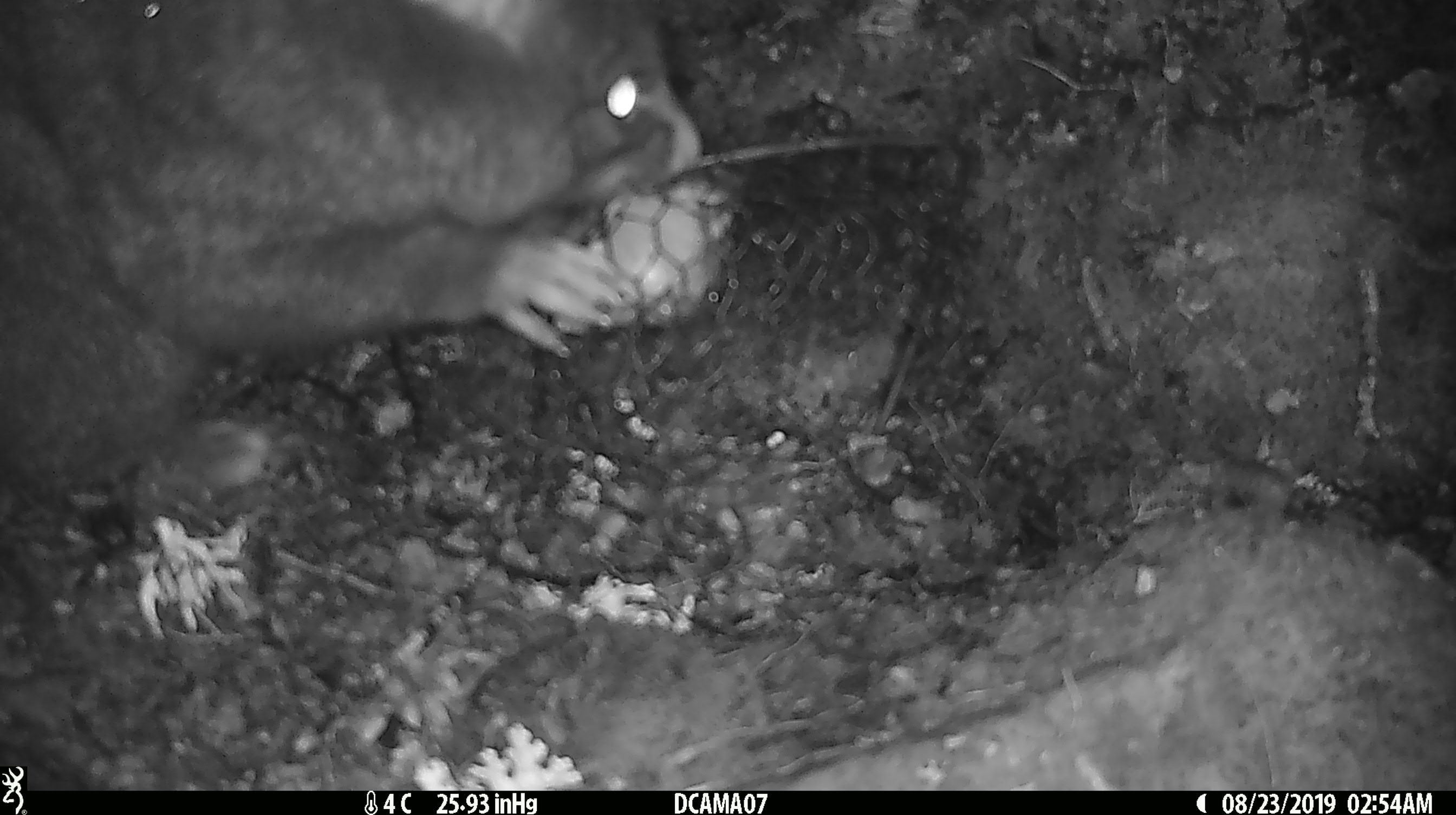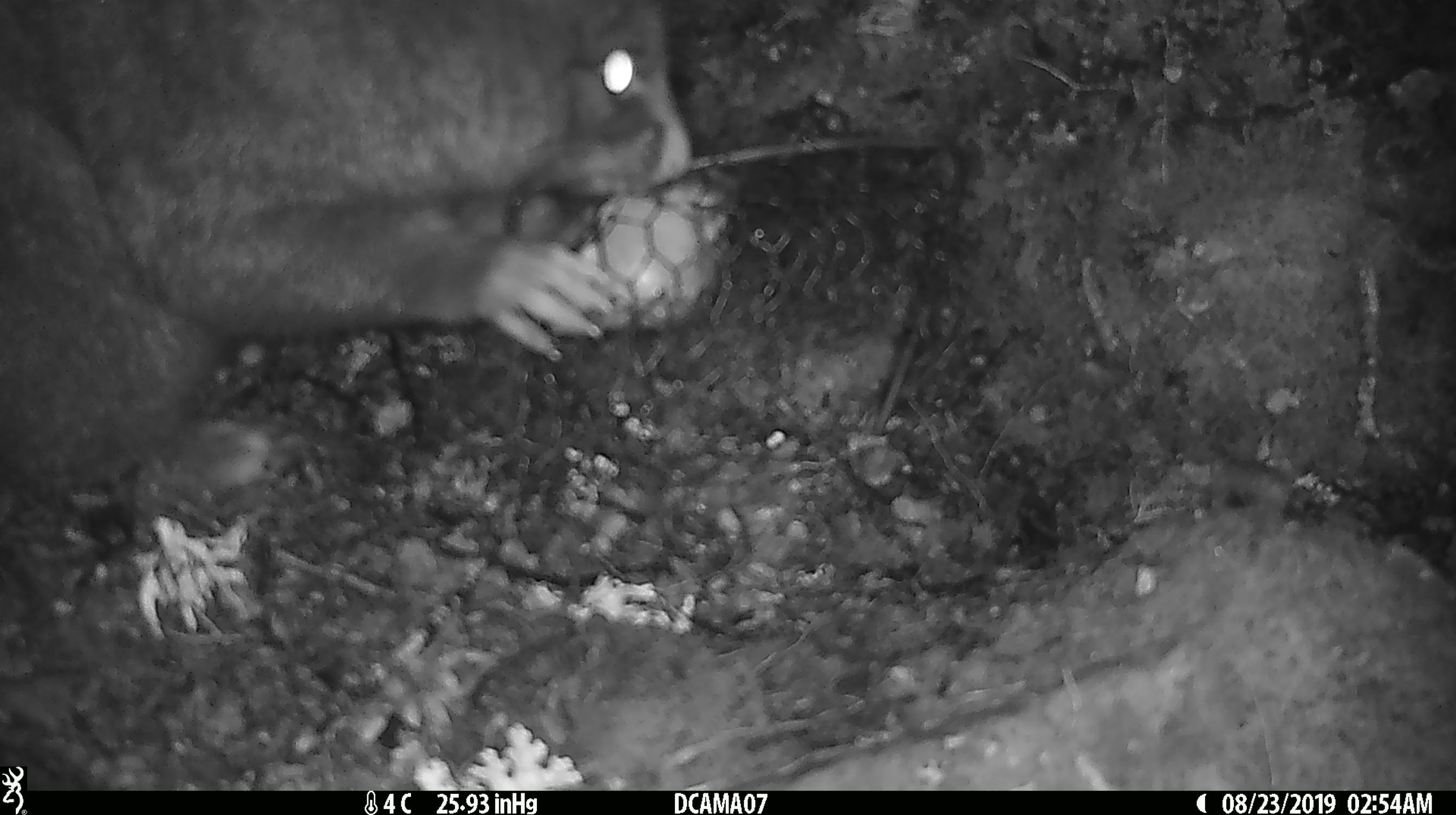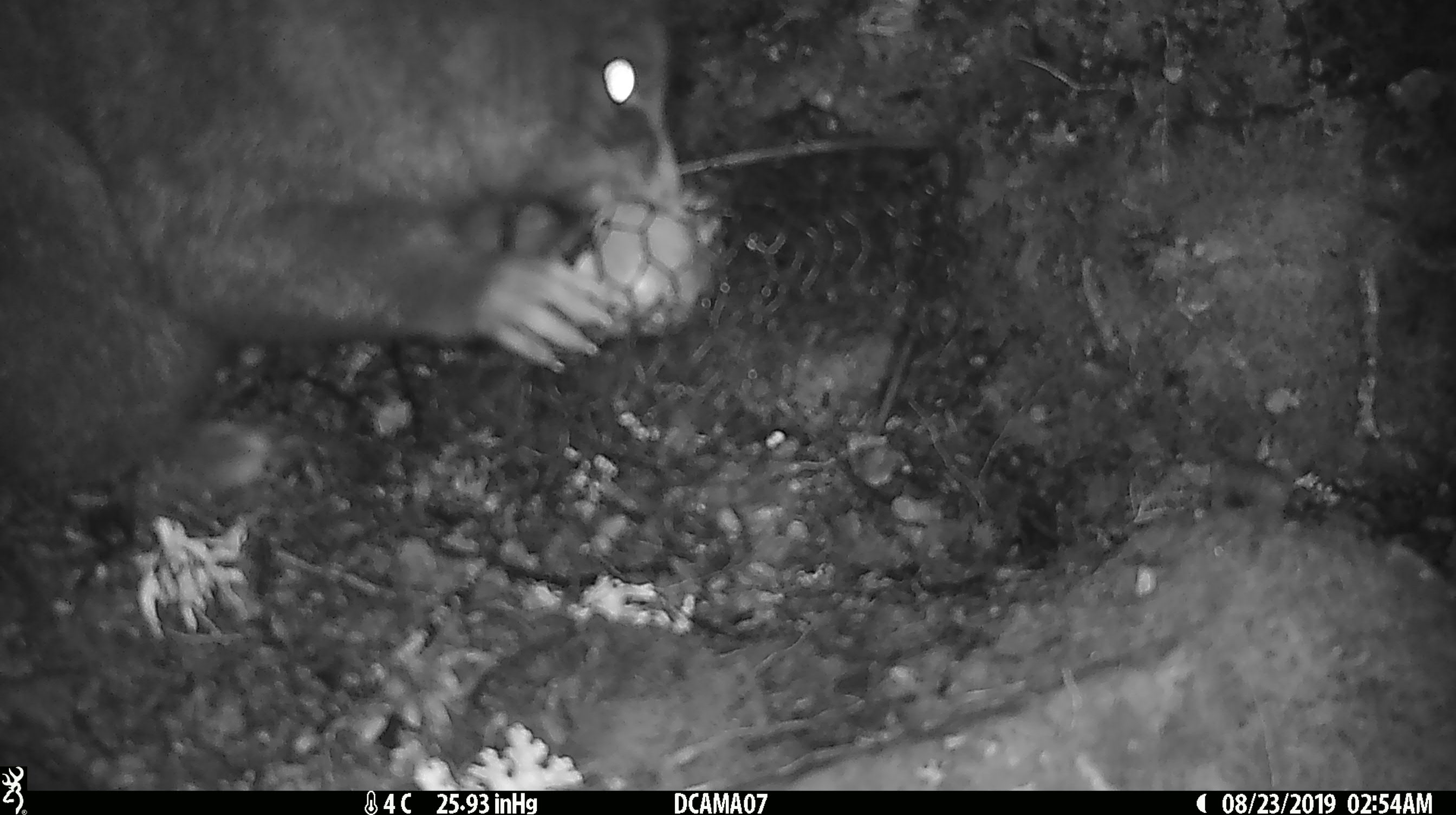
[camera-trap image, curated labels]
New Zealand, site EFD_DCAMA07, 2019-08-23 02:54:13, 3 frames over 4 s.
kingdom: Animalia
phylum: Chordata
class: Mammalia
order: Diprotodontia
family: Phalangeridae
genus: Trichosurus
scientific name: Trichosurus vulpecula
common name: common brushtail possum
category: possum